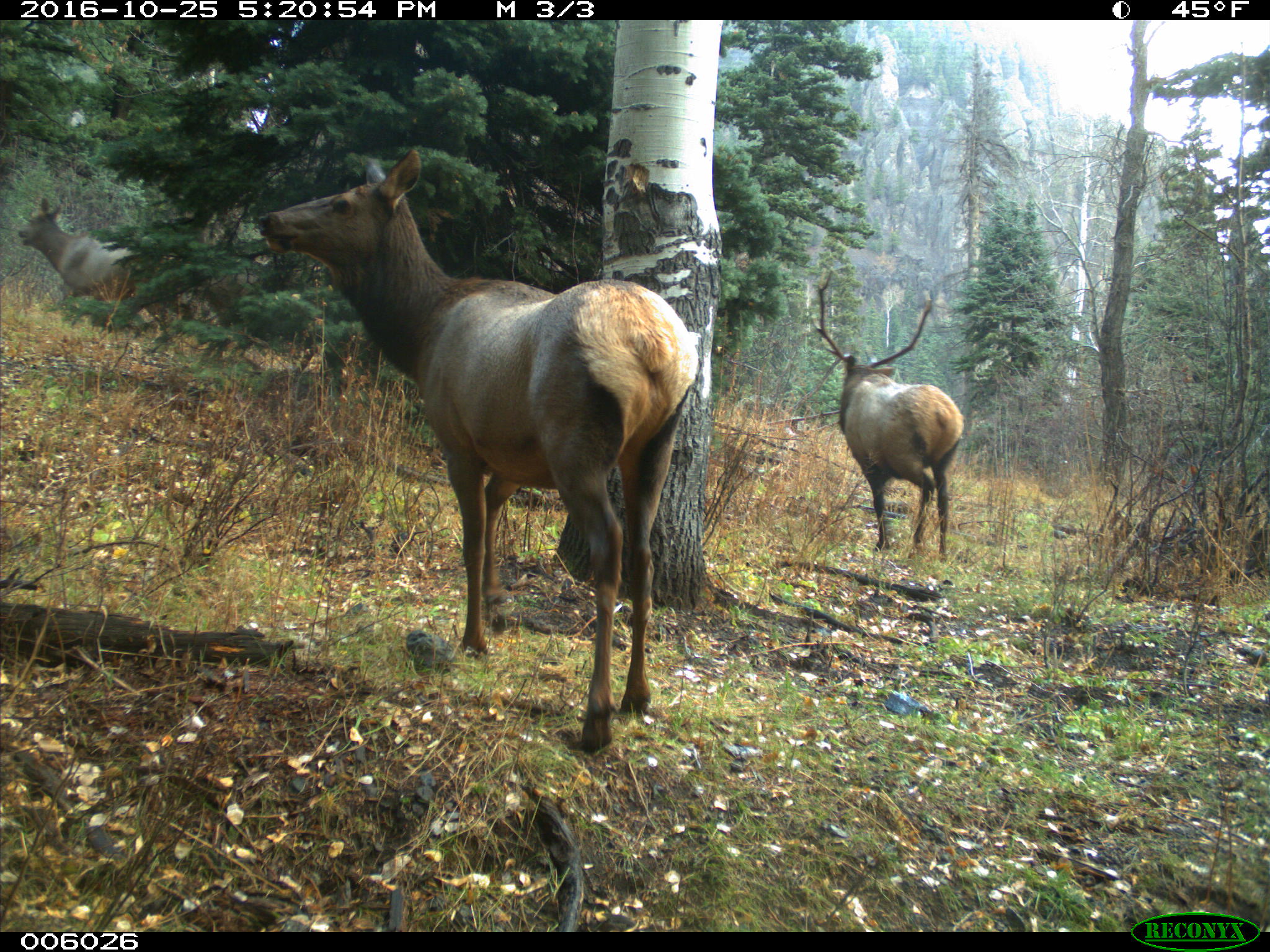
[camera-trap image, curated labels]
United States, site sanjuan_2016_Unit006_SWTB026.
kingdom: Animalia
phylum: Chordata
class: Mammalia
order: Artiodactyla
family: Cervidae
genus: Cervus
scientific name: Cervus elaphus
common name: red deer